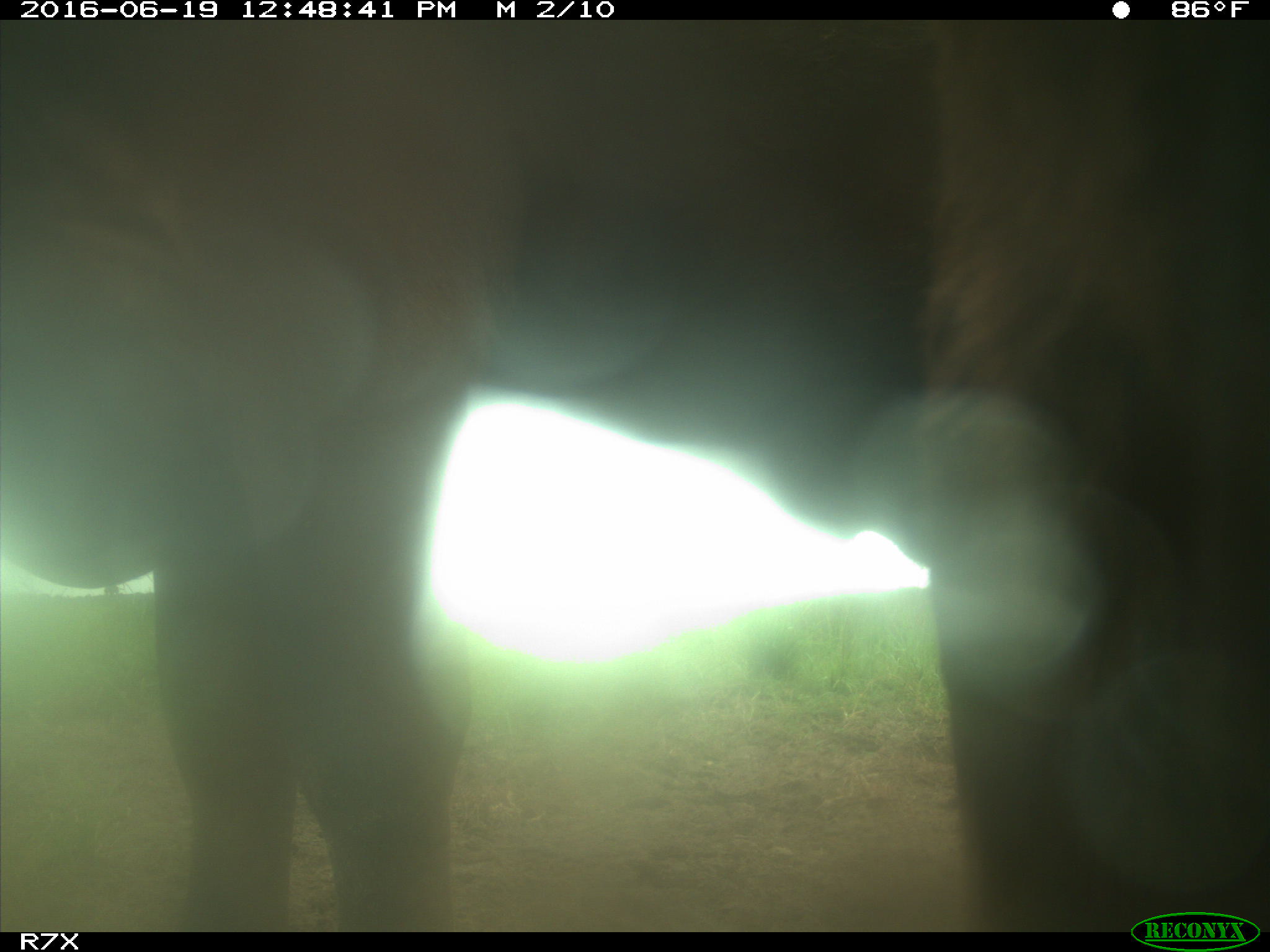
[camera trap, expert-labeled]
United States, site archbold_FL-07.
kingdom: Animalia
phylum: Chordata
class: Mammalia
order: Artiodactyla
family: Bovidae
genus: Bos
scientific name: Bos taurus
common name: domestic cow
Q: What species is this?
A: Bos taurus (domestic cow).